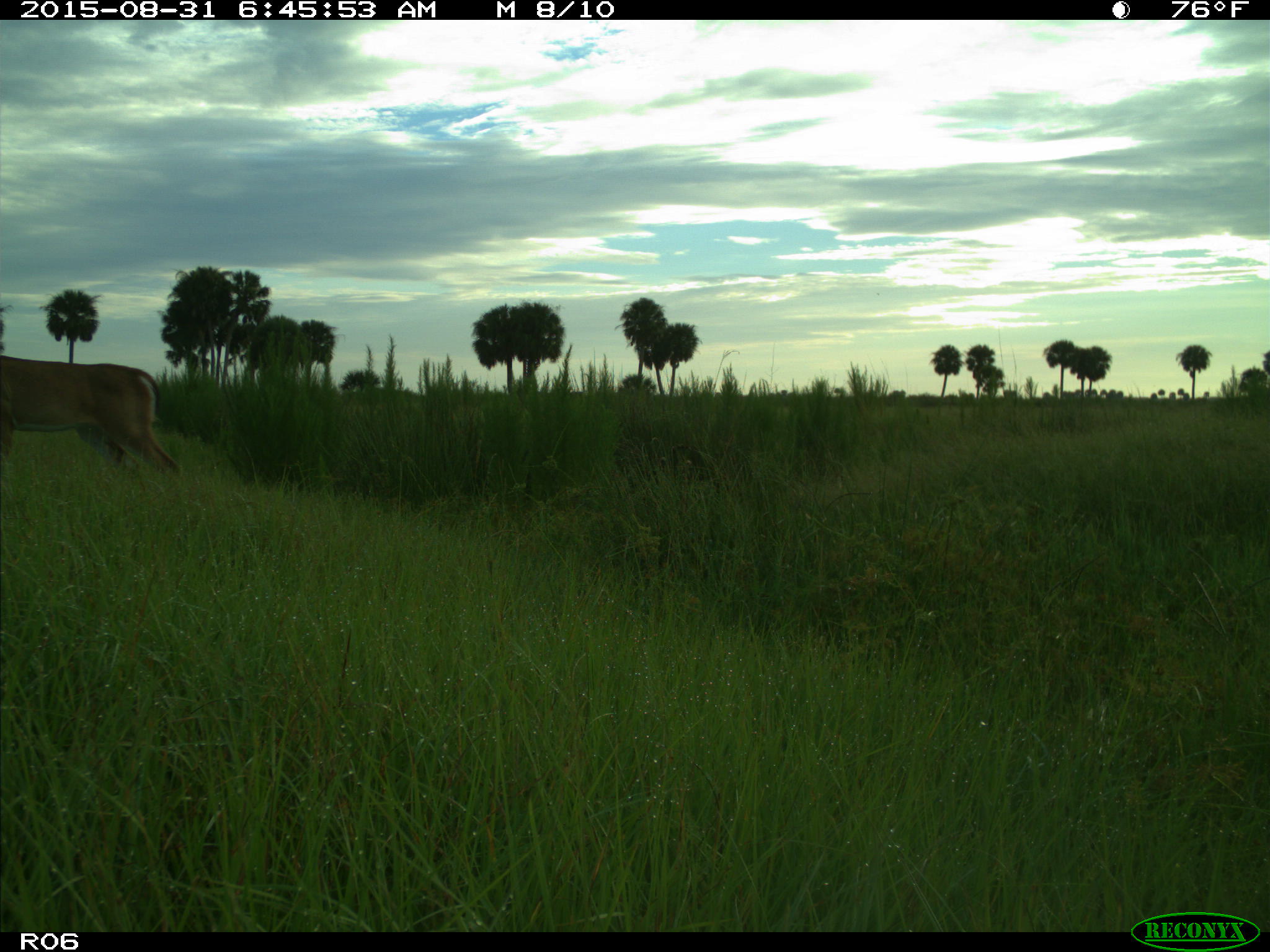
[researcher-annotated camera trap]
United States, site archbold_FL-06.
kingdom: Animalia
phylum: Chordata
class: Mammalia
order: Artiodactyla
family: Cervidae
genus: Odocoileus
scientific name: Odocoileus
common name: deer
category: unidentified deer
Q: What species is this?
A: Unidentified deer (deer) (Odocoileus).